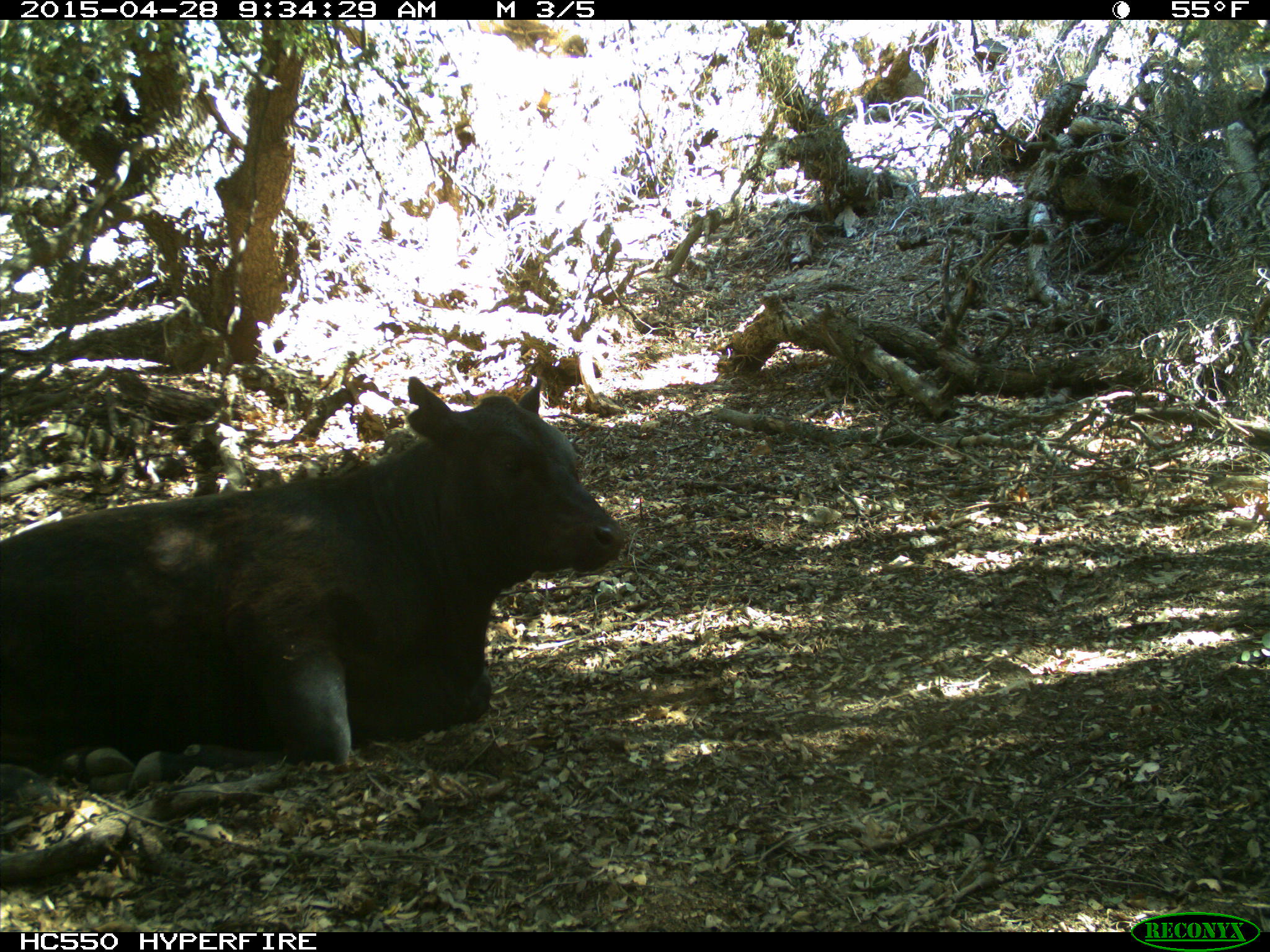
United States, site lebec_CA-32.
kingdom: Animalia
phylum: Chordata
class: Mammalia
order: Artiodactyla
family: Bovidae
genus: Bos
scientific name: Bos taurus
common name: domestic cow